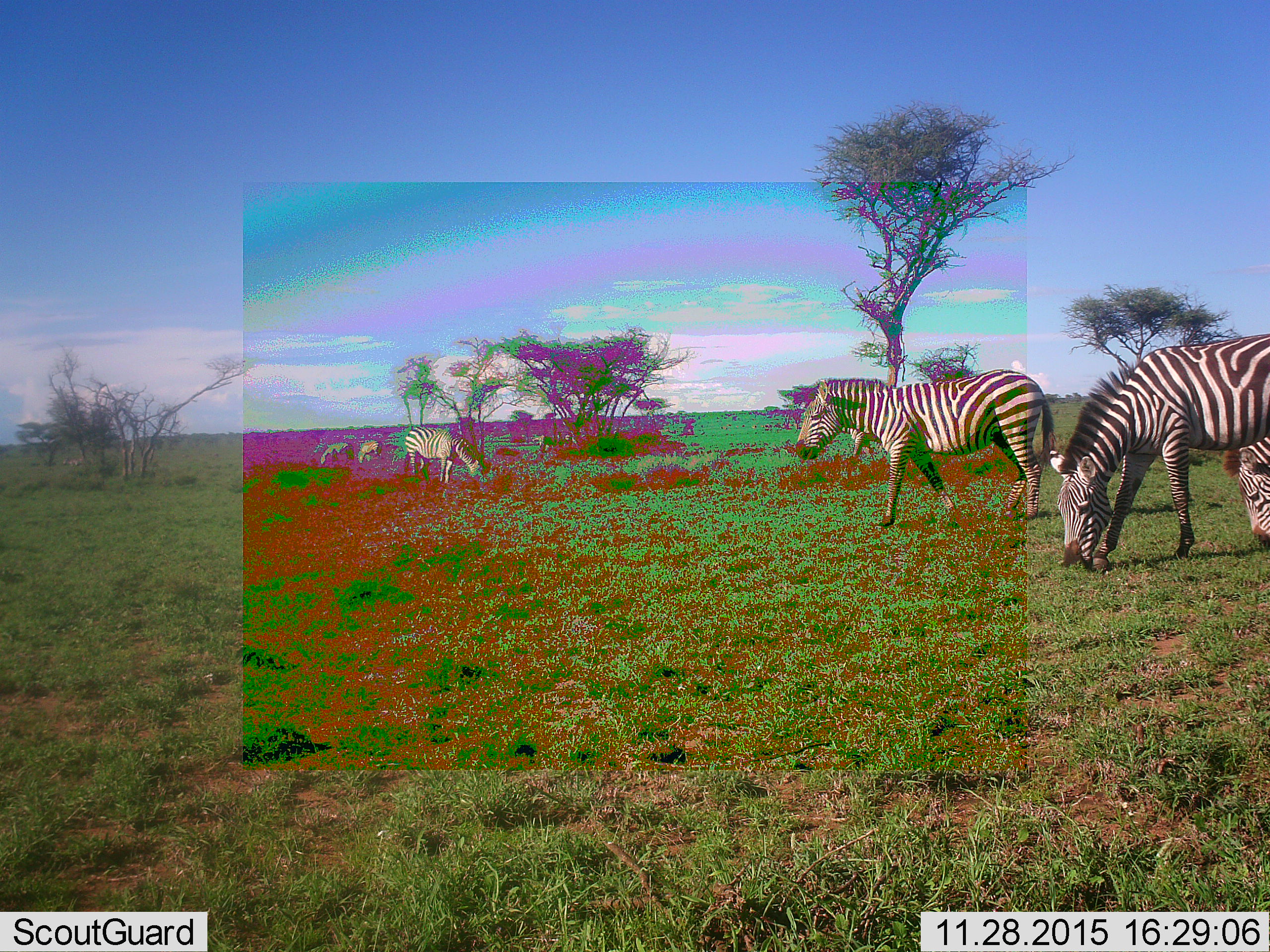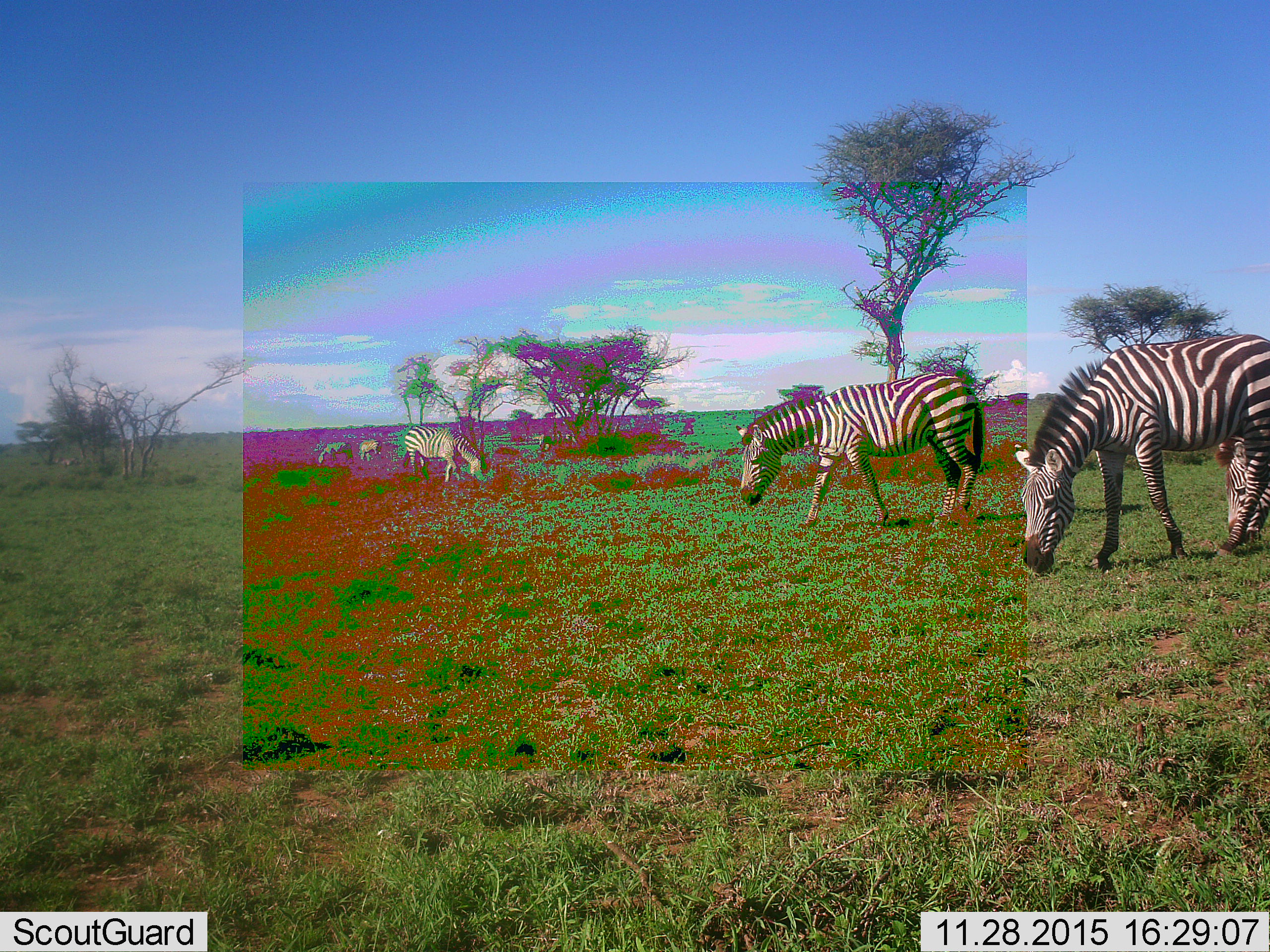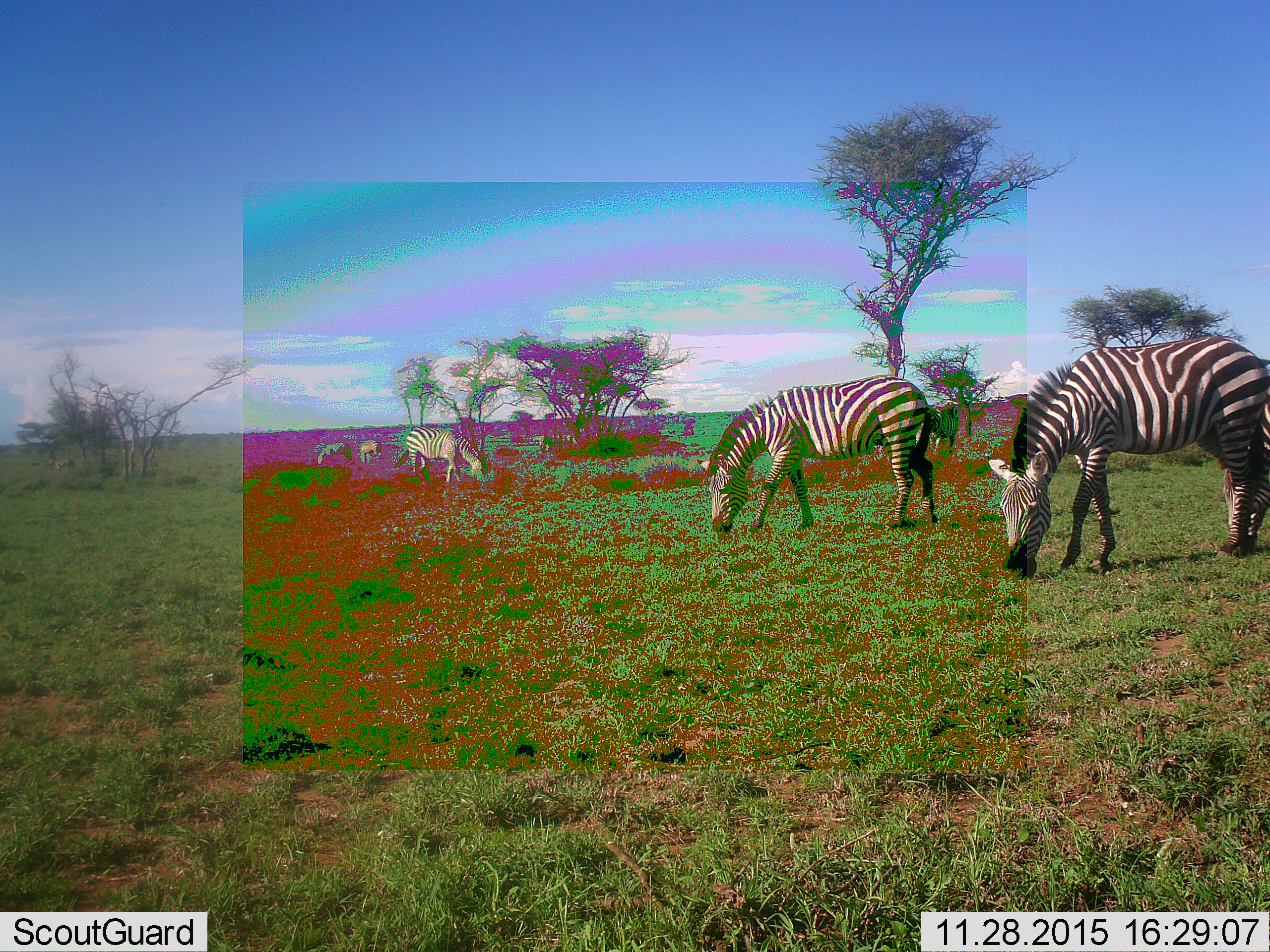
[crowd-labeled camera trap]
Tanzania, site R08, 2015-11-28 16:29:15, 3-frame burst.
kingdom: Animalia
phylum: Chordata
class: Mammalia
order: Perissodactyla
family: Equidae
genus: Equus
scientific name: Equus quagga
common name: plains zebra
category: zebra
Zebra (plains zebra) (Equus quagga), count 7. Behavior (volunteer vote fractions): standing 22%, resting 0%, moving 67%, interacting 11%. Young present (vote fraction): 0%. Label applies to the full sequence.